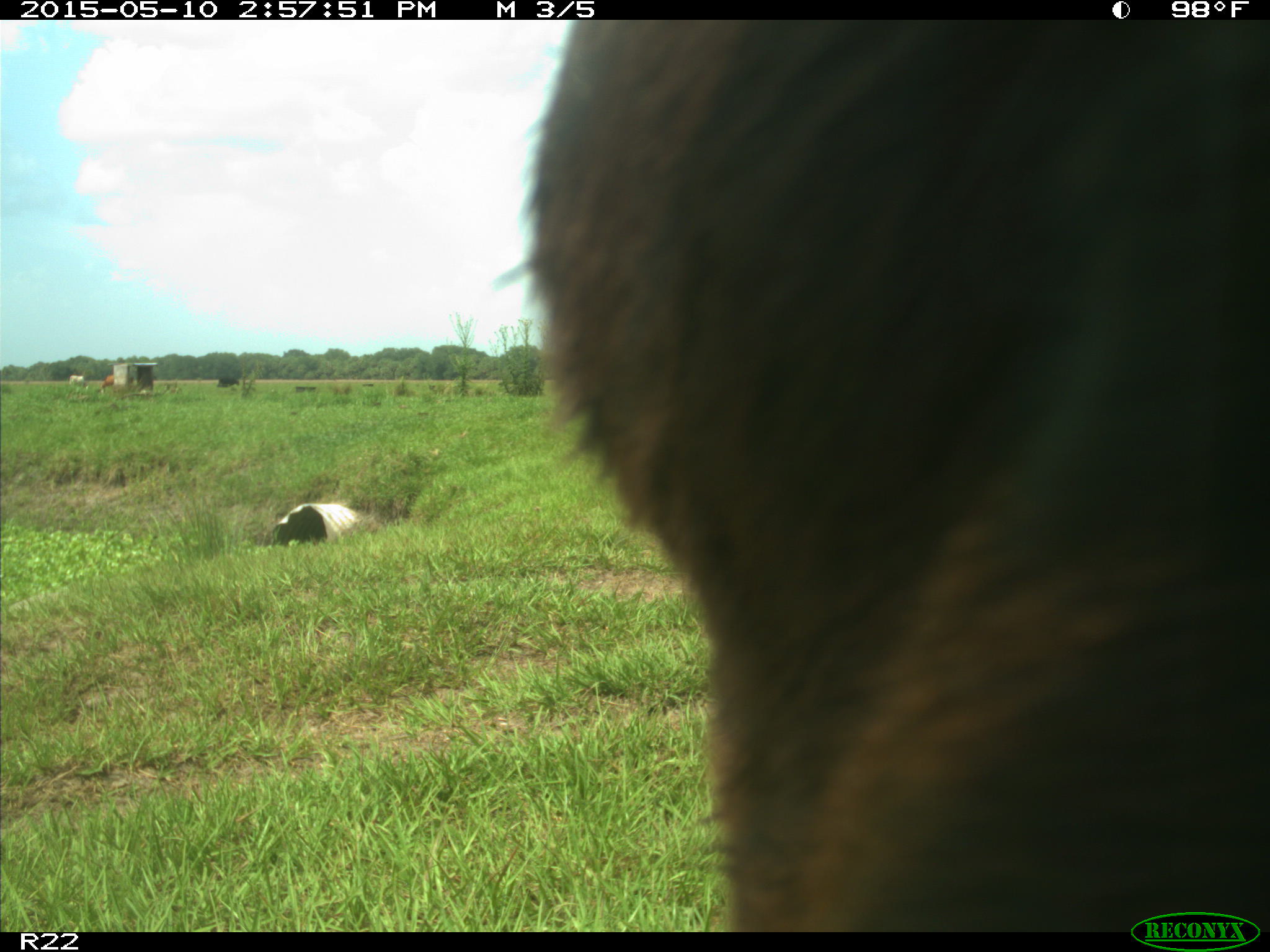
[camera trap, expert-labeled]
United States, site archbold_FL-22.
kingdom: Animalia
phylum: Chordata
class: Mammalia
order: Artiodactyla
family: Bovidae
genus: Bos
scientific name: Bos taurus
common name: domestic cow